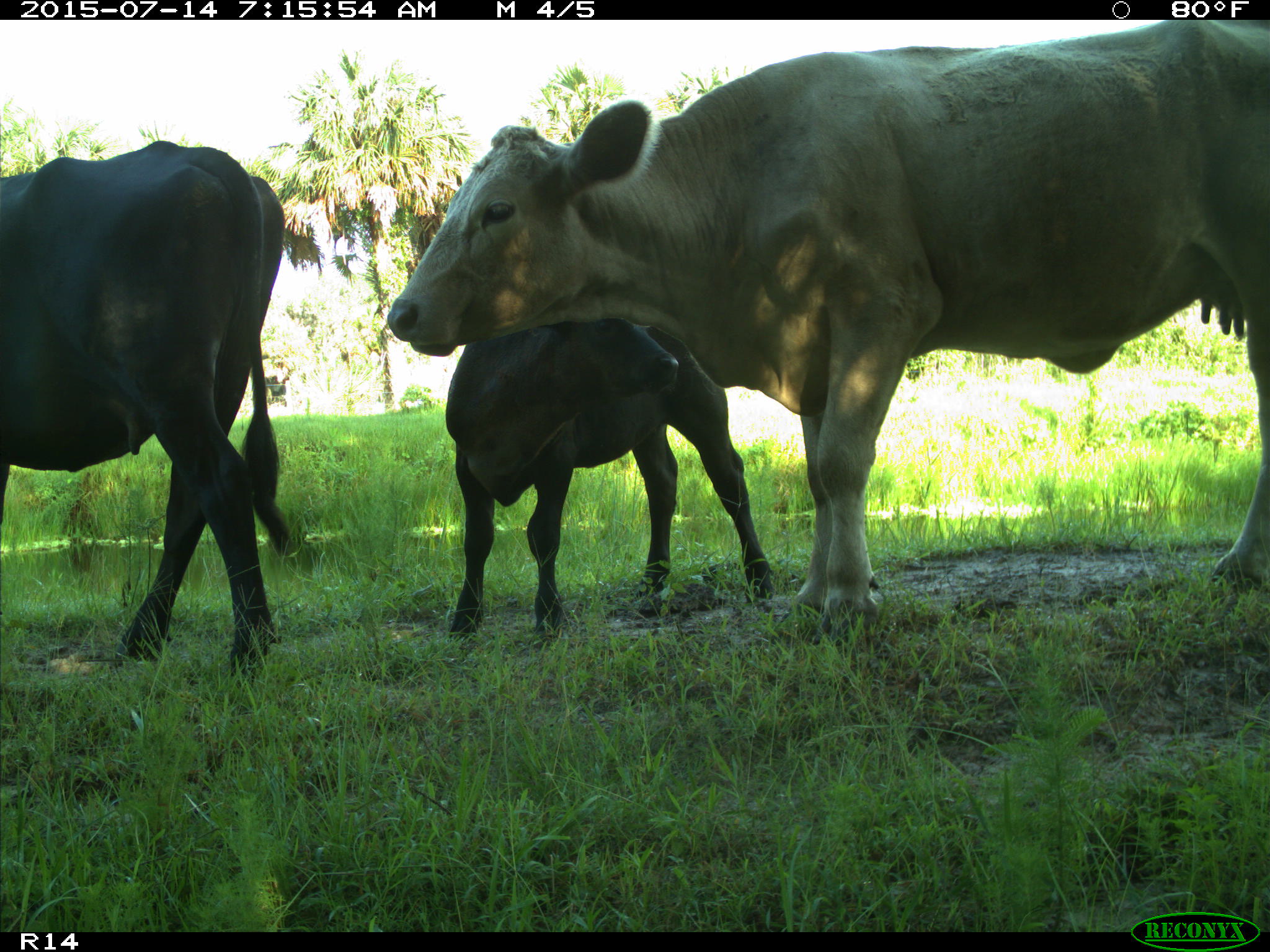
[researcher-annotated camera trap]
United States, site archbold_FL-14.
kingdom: Animalia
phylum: Chordata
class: Mammalia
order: Artiodactyla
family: Bovidae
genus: Bos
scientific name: Bos taurus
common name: domestic cow